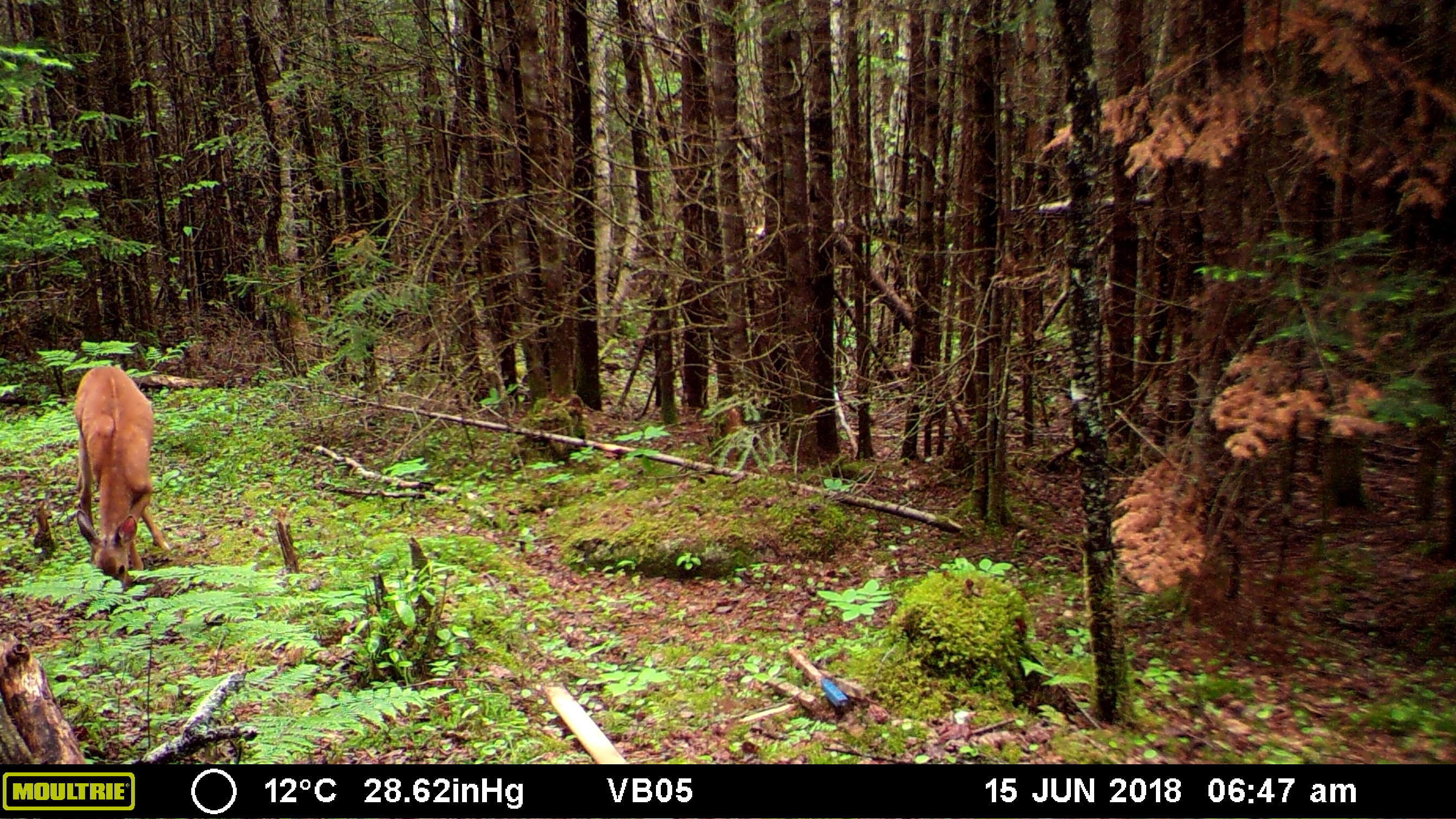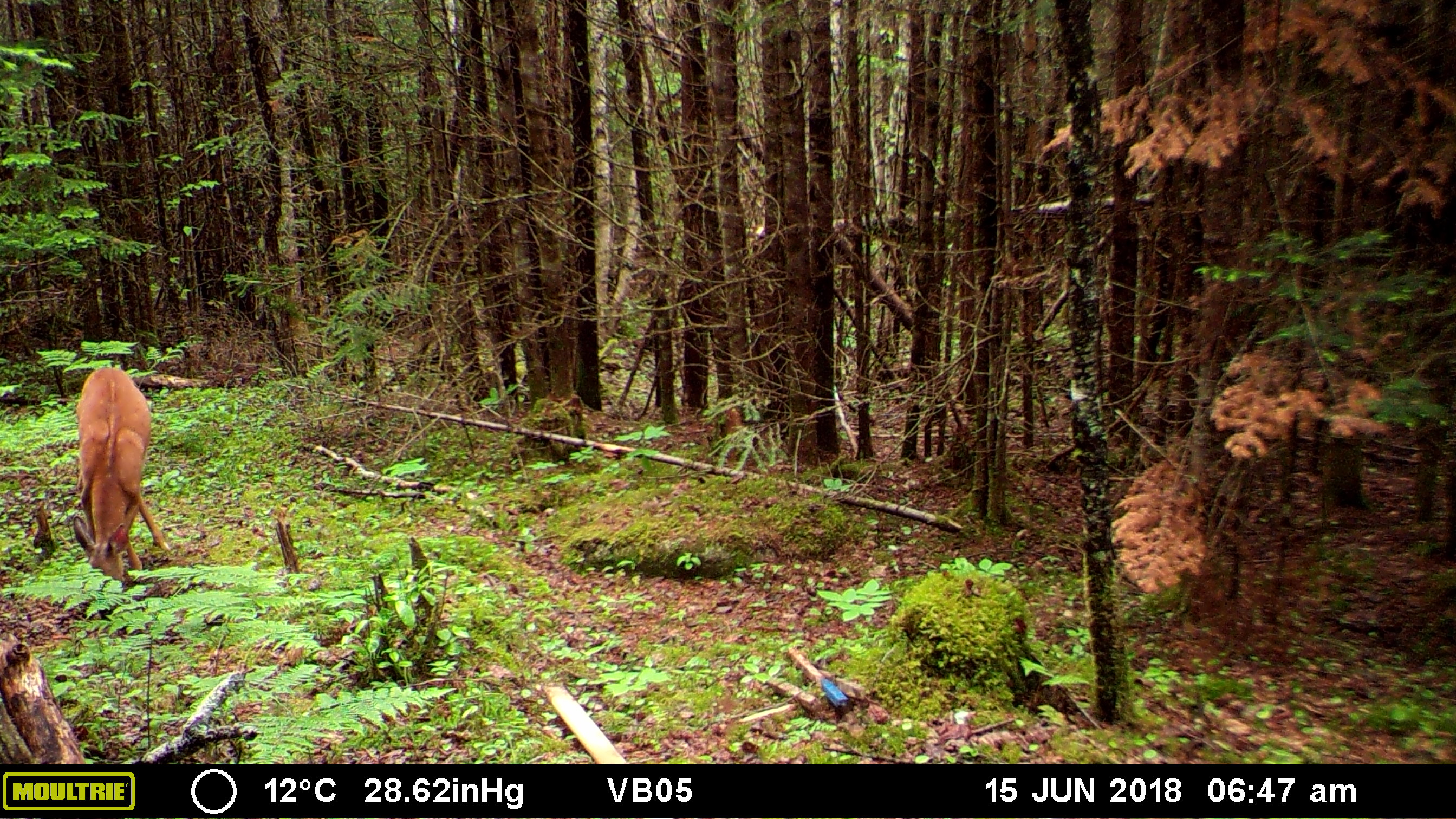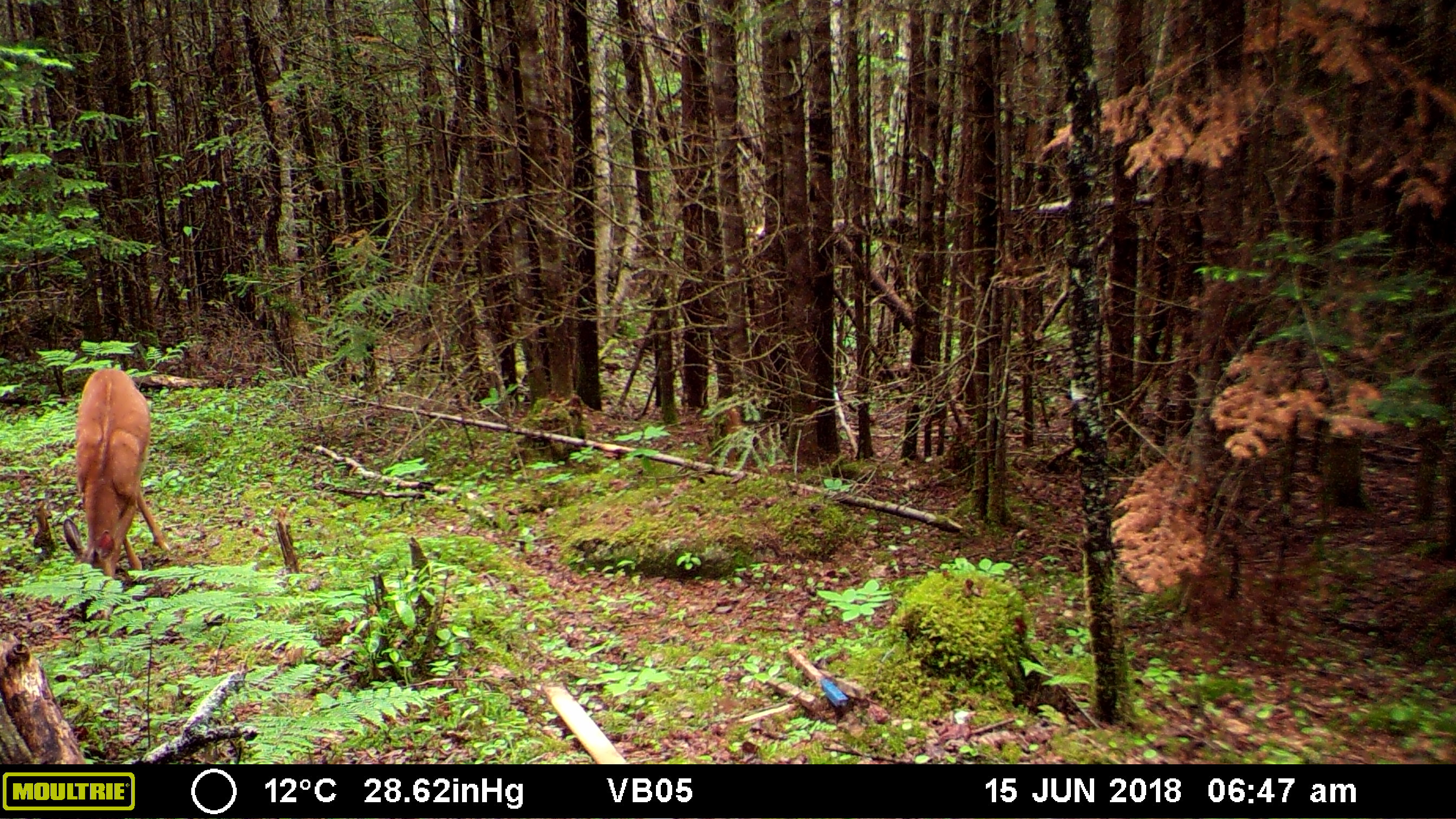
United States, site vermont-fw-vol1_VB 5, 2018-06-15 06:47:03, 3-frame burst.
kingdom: Animalia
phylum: Chordata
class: Mammalia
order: Artiodactyla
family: Cervidae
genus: Odocoileus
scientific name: Odocoileus virginianus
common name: white-tailed deer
White-tailed deer (Odocoileus virginianus).